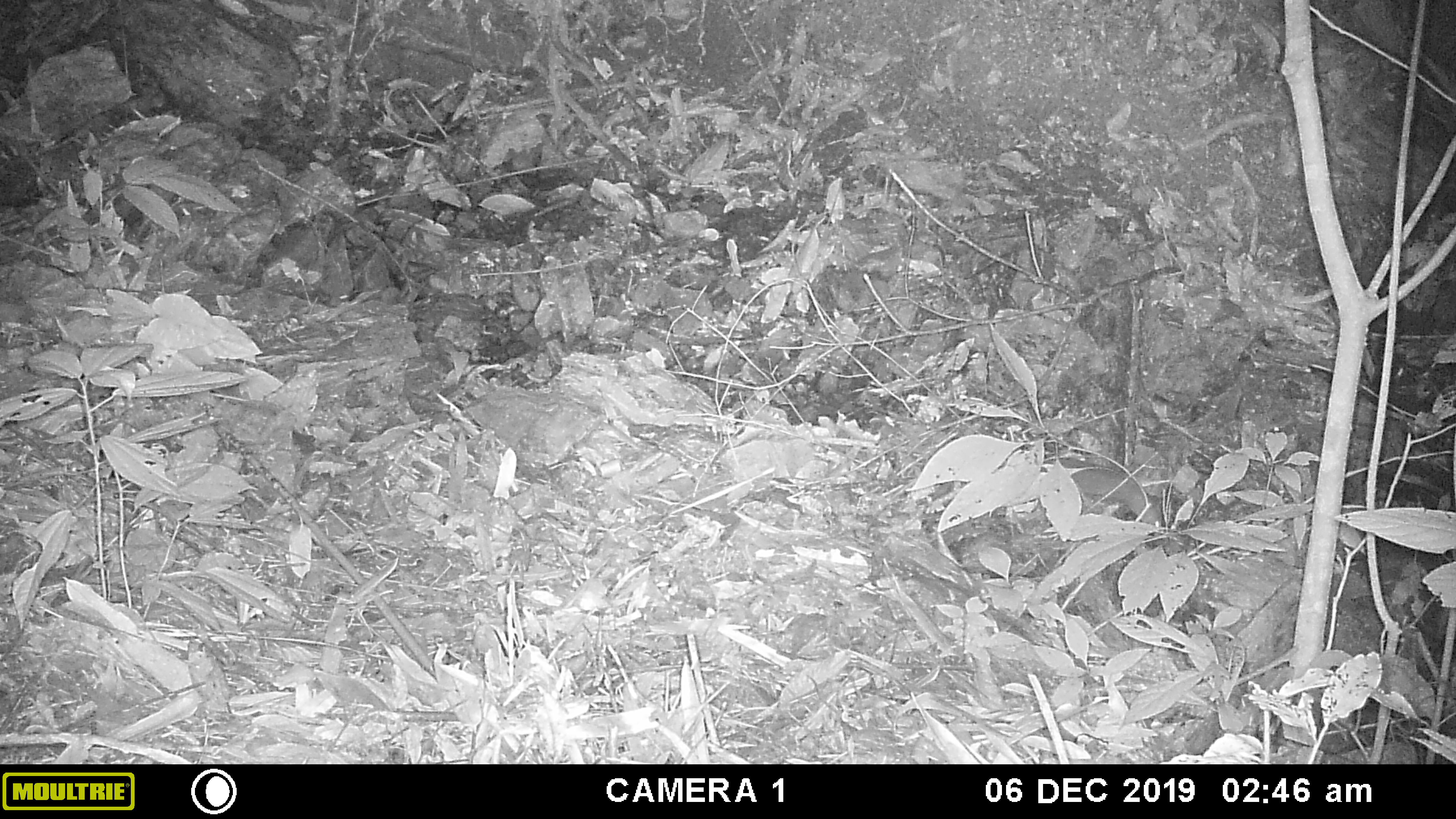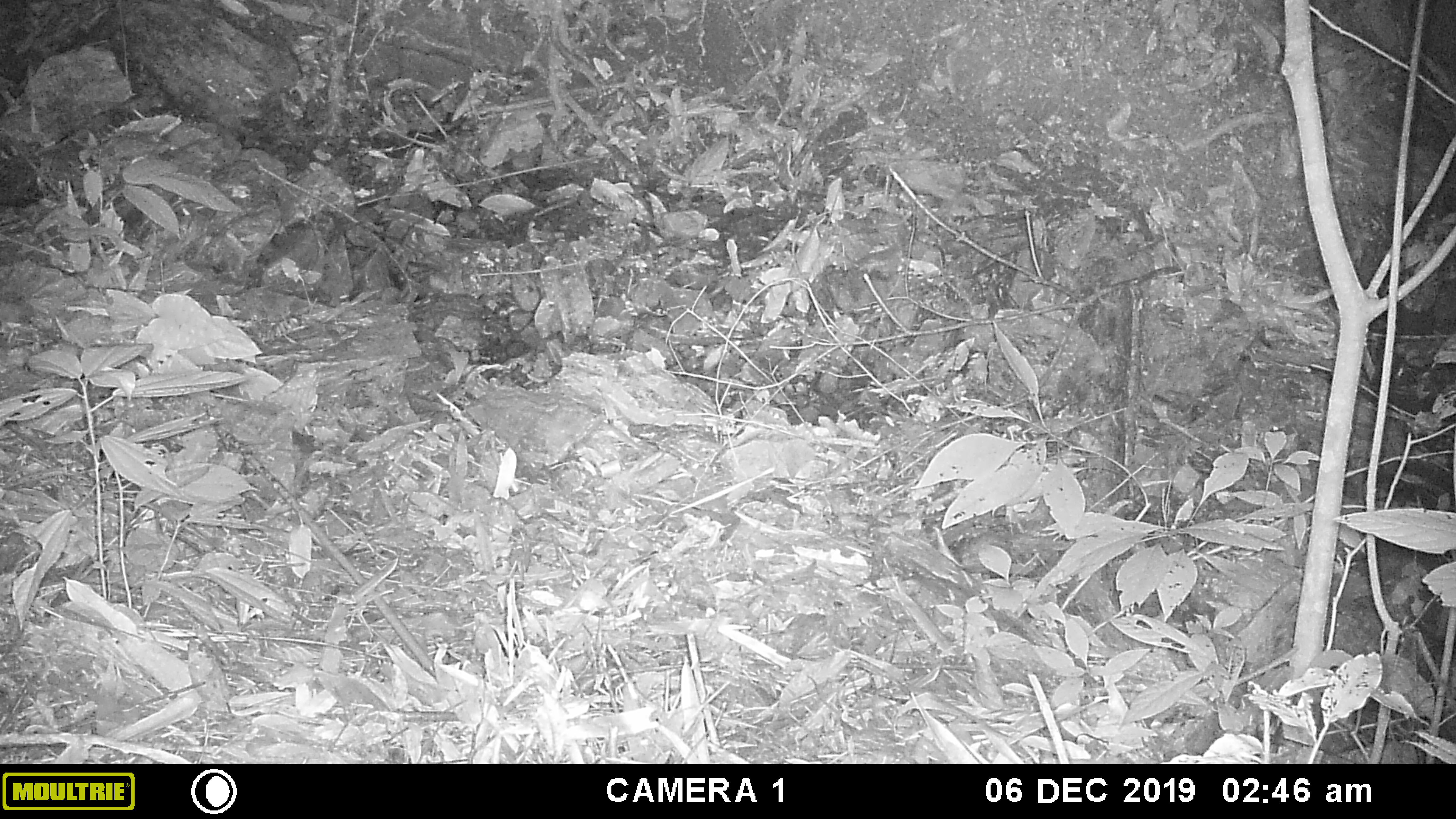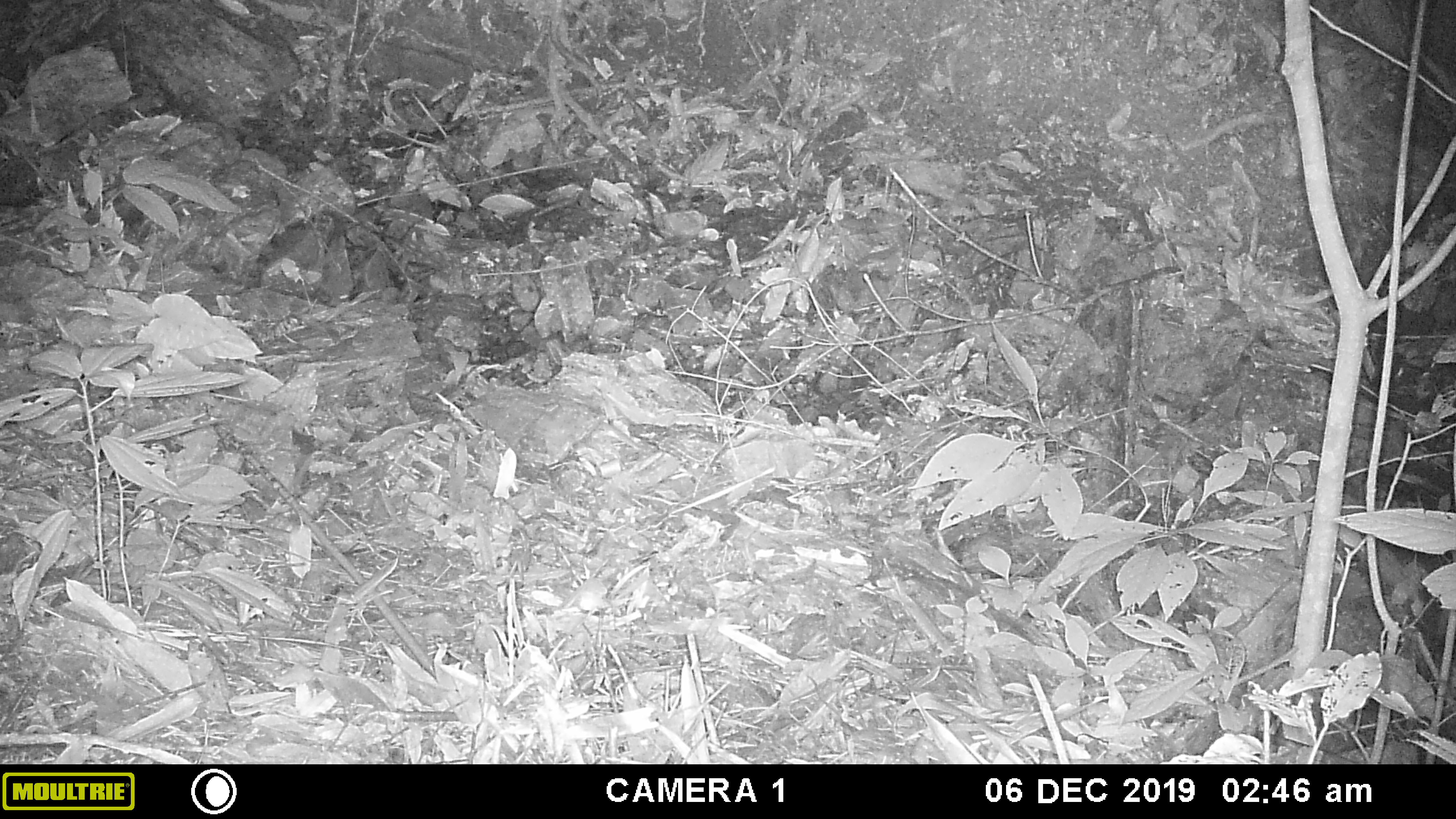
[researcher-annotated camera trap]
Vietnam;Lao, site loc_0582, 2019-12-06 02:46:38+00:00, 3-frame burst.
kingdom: Animalia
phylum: Chordata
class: Mammalia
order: Rodentia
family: Muridae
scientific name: Muridae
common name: old-world mice and rats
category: unidentified murid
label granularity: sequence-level